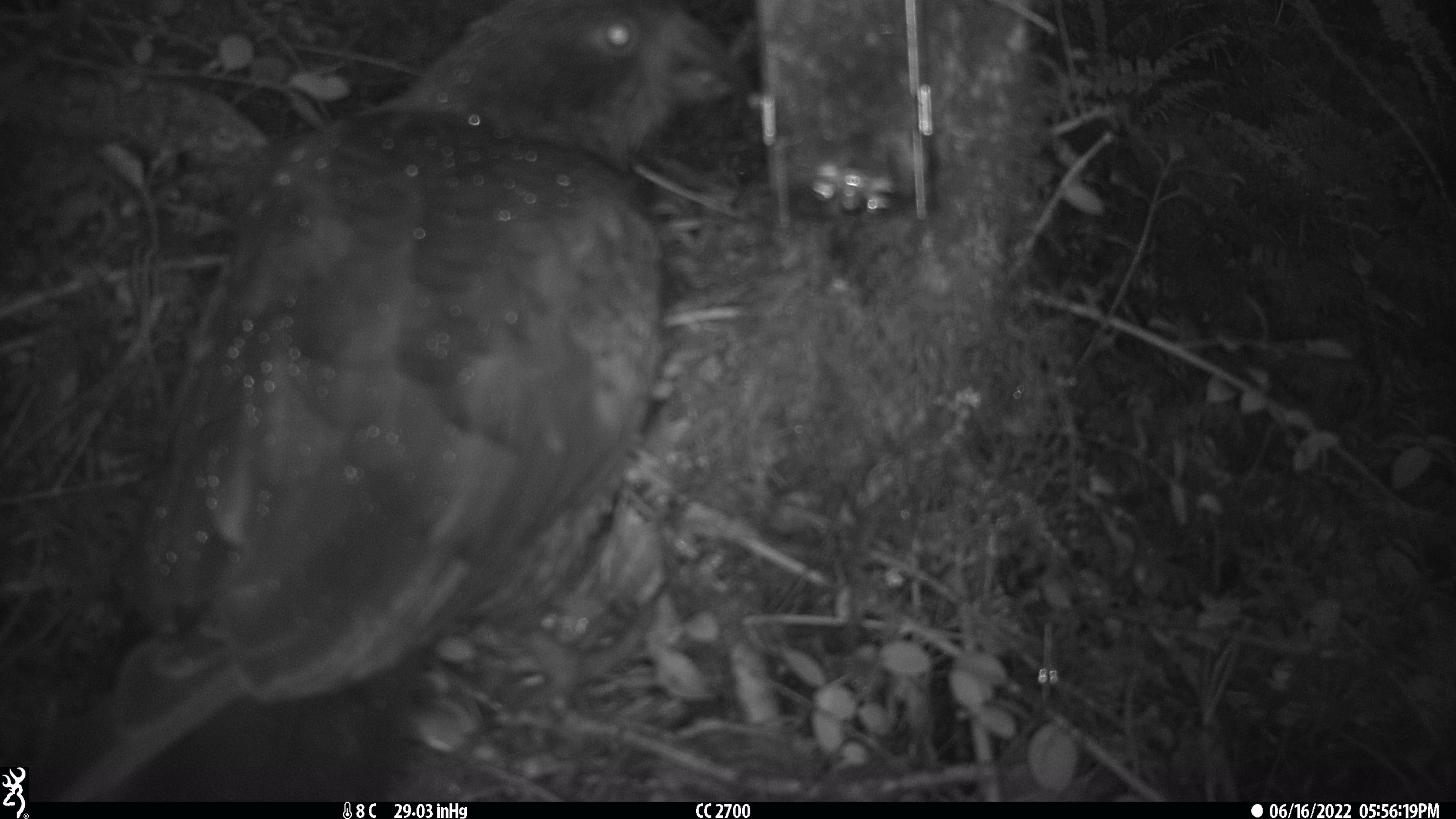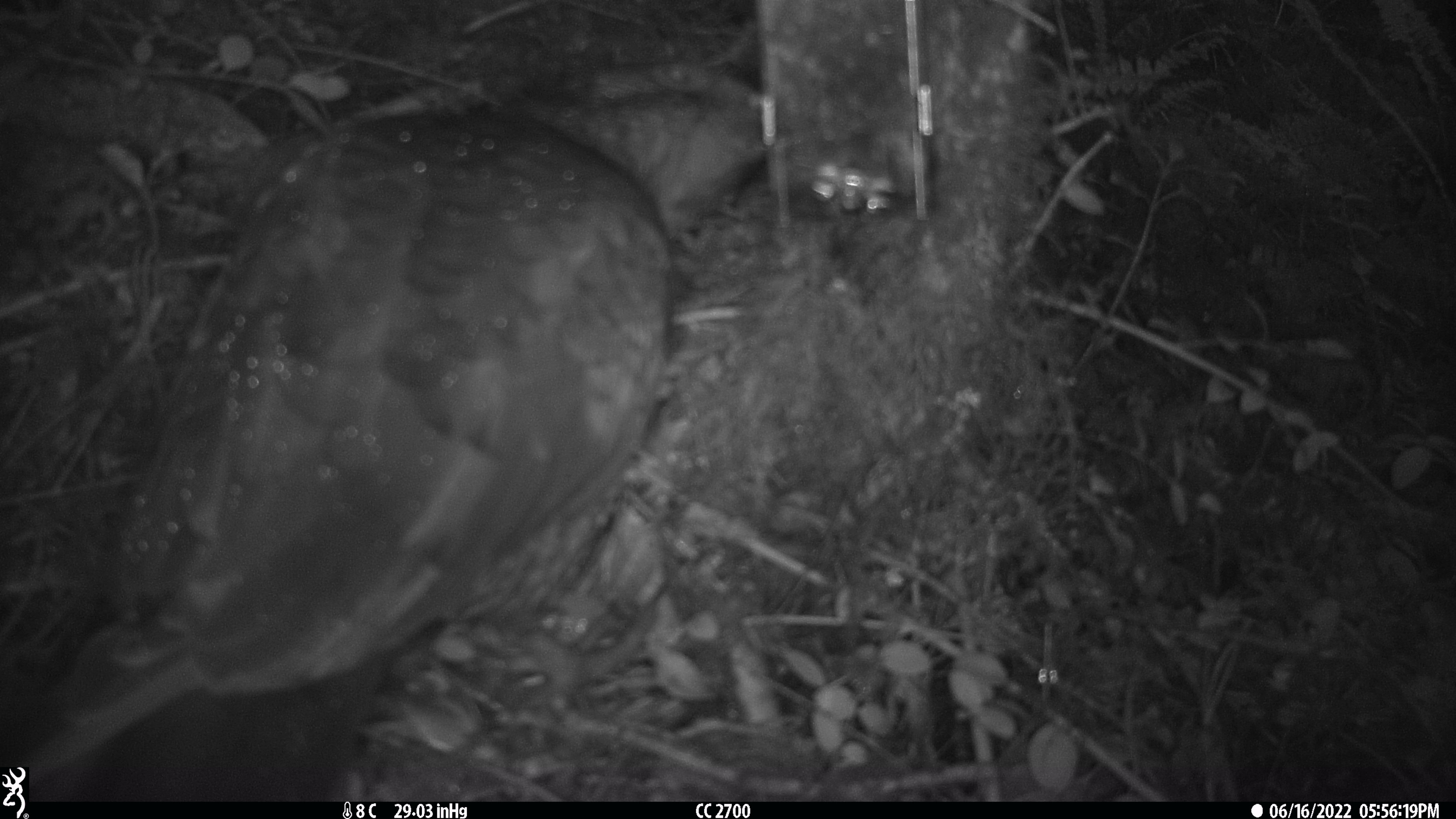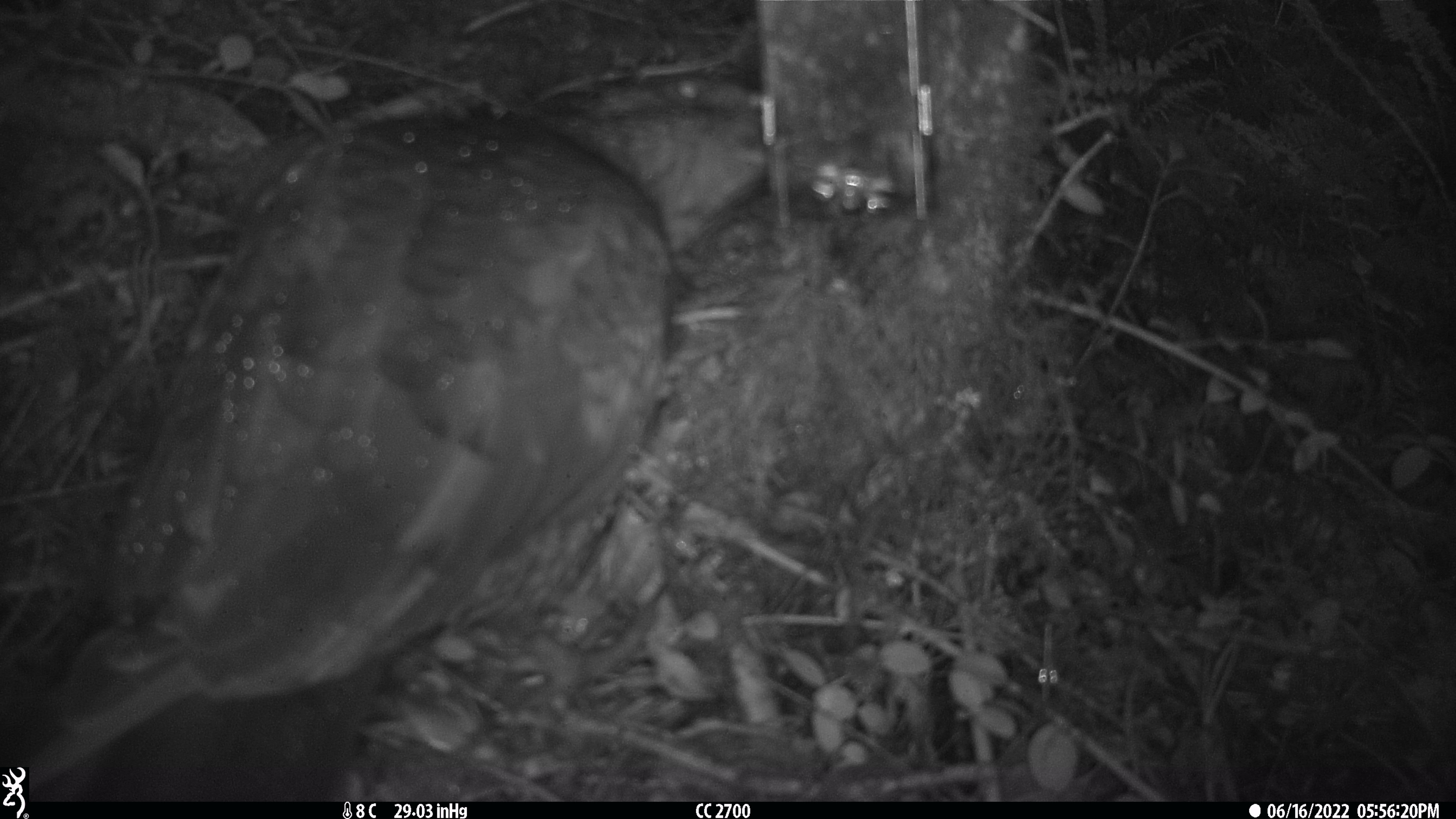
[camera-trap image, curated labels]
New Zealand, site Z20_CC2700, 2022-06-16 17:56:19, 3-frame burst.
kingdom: Animalia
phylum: Chordata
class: Aves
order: Psittaciformes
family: Strigopidae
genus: Nestor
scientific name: Nestor notabilis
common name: kea